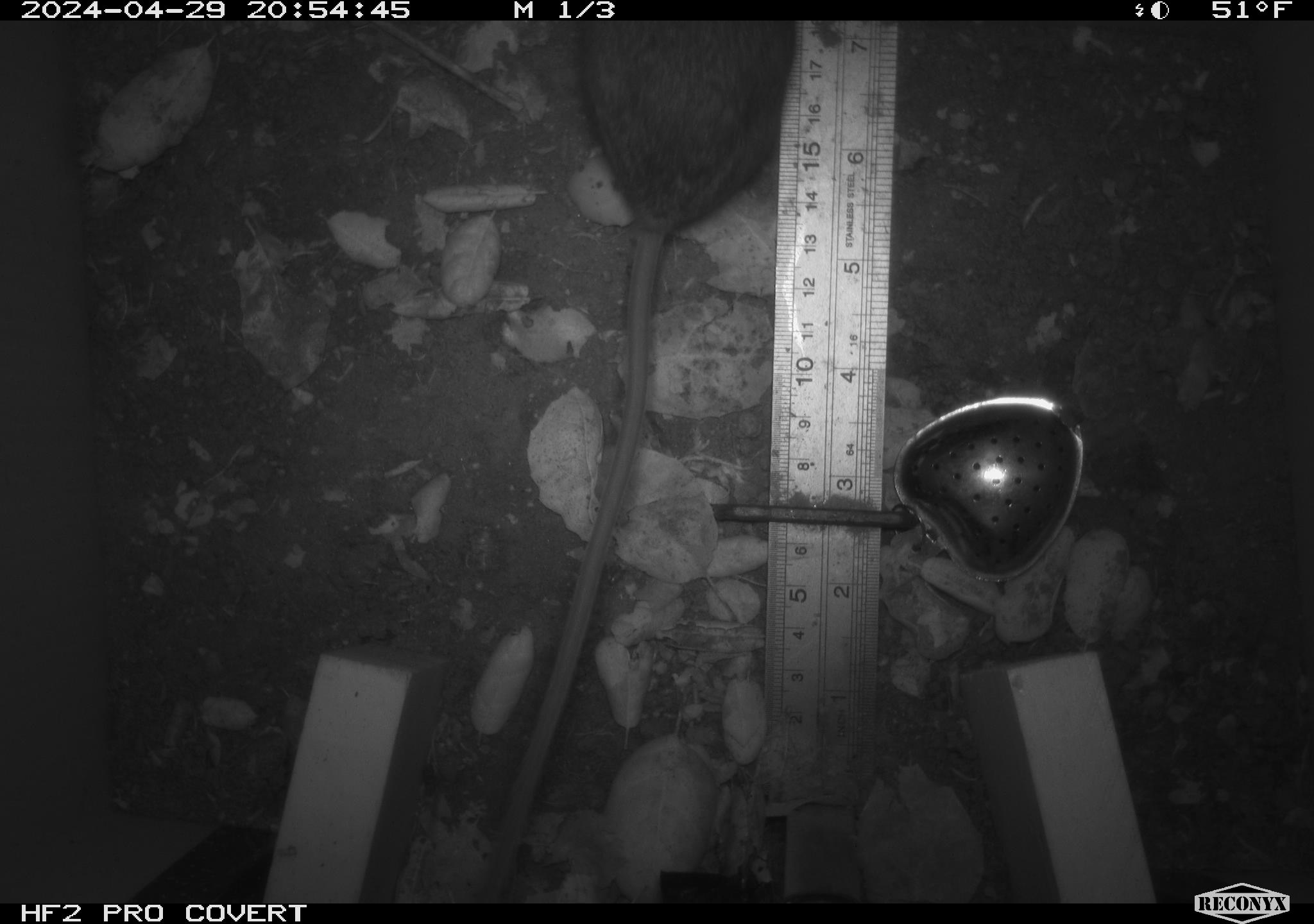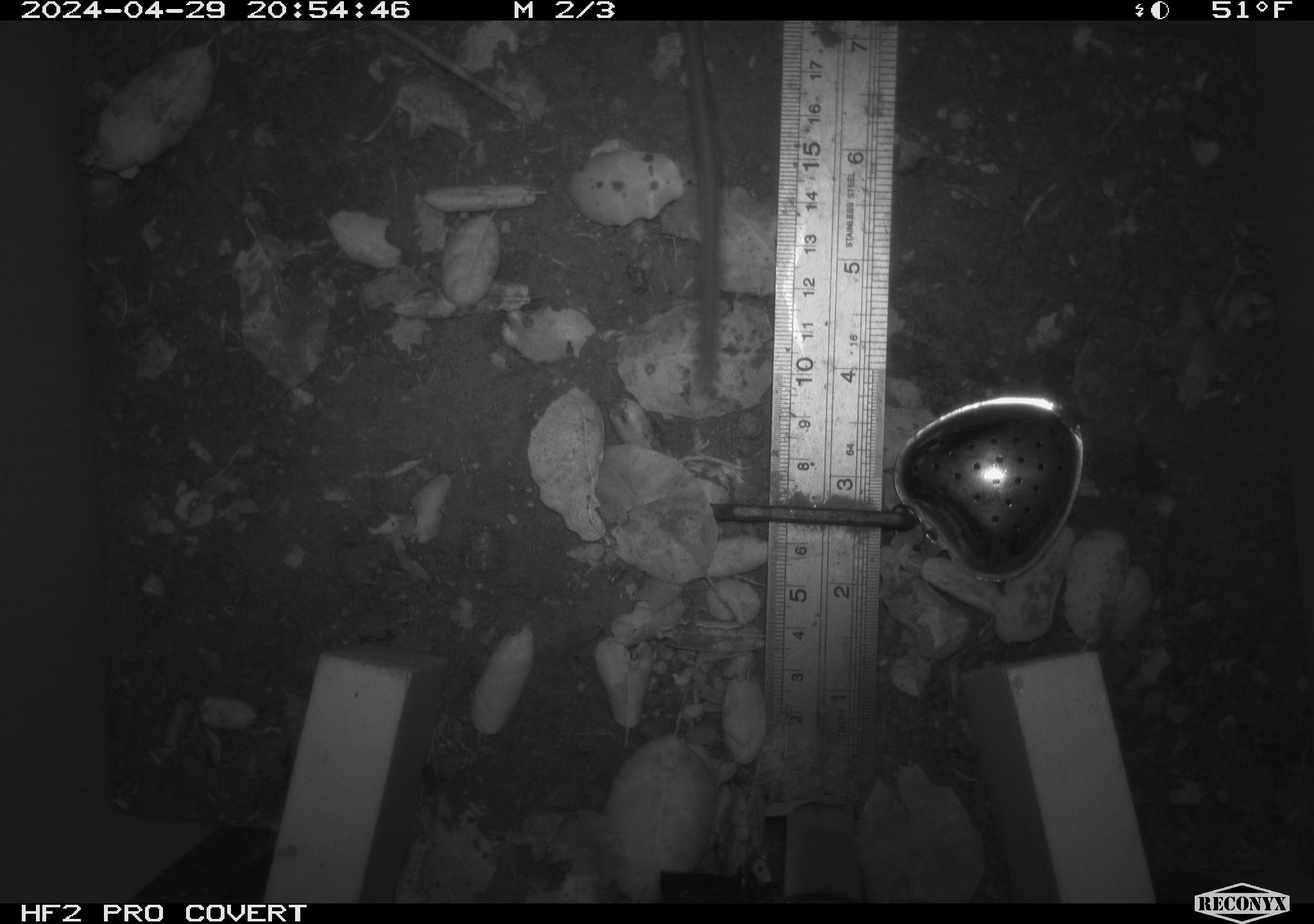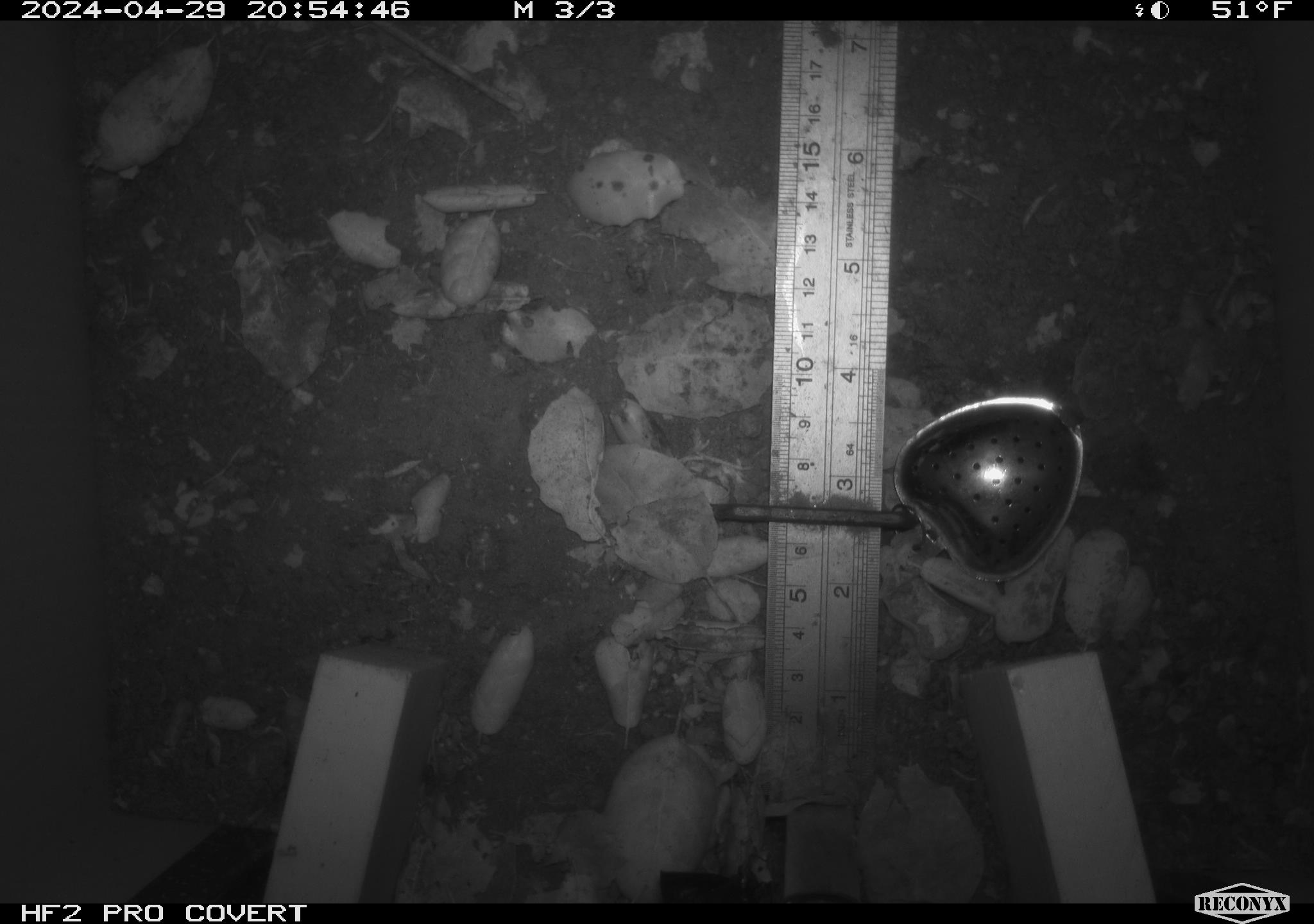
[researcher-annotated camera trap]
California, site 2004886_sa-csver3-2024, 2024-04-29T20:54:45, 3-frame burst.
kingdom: Animalia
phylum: Chordata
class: Mammalia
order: Rodentia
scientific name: Rodentia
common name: rodent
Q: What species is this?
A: Rodent (Rodentia).